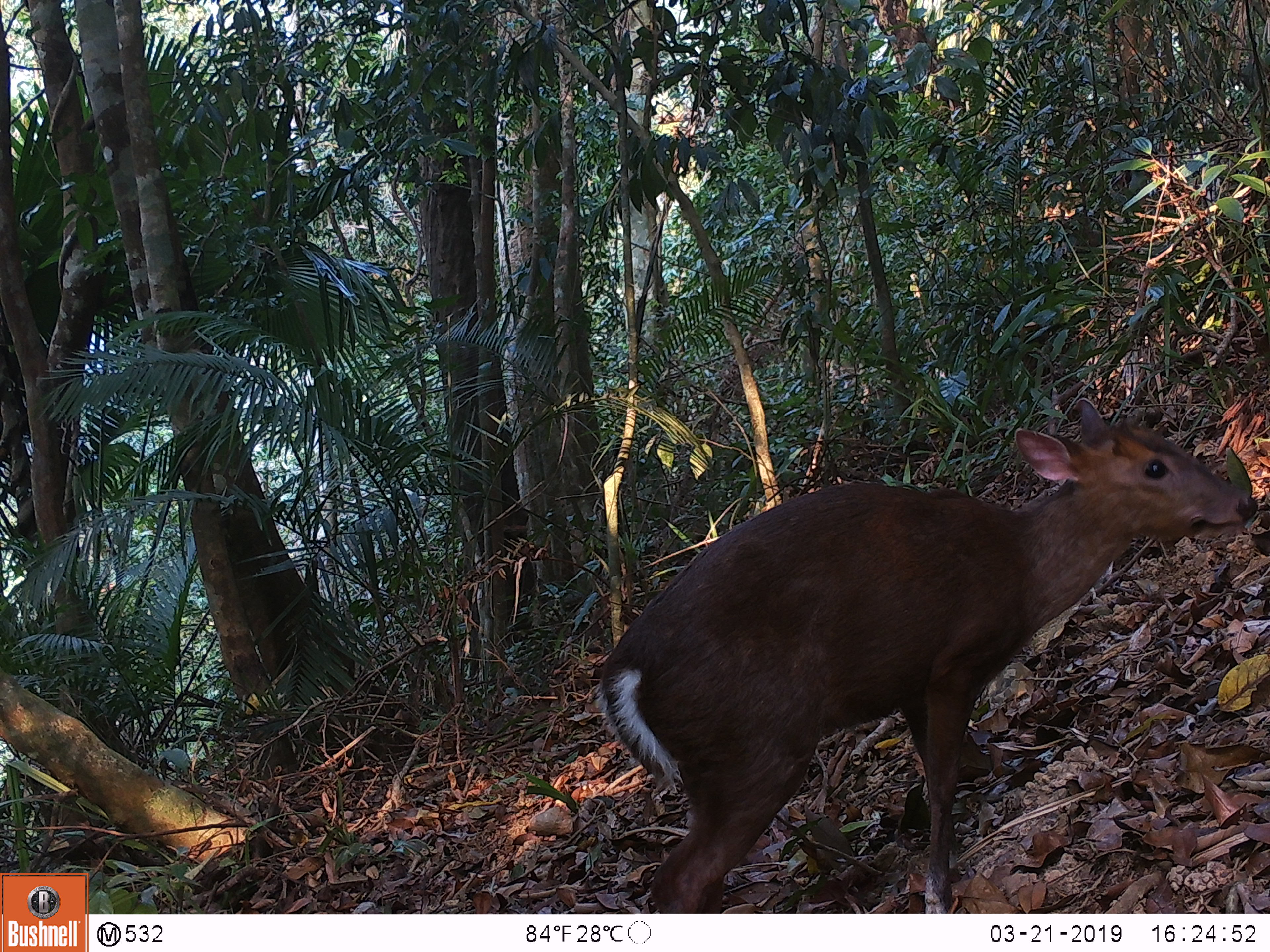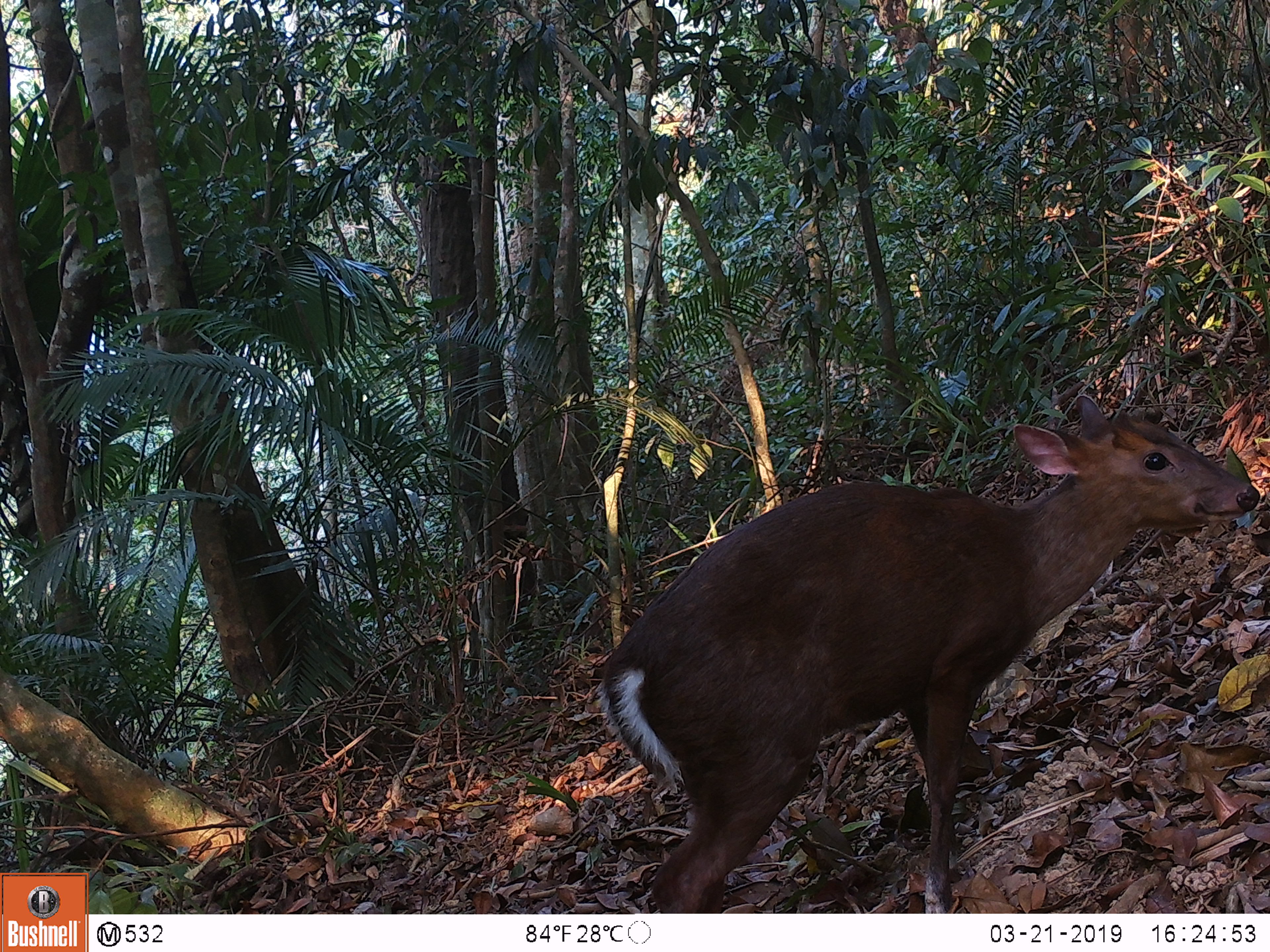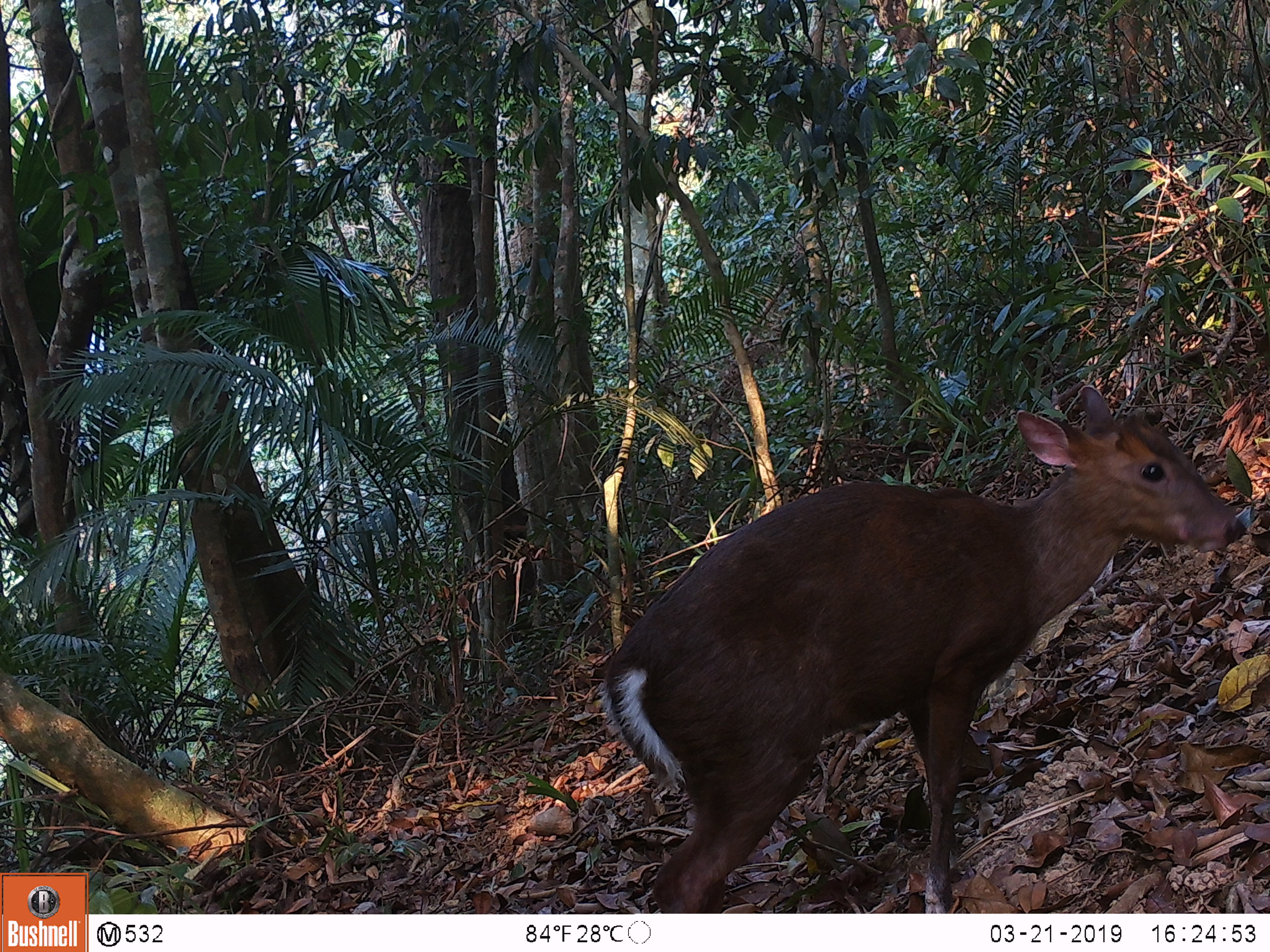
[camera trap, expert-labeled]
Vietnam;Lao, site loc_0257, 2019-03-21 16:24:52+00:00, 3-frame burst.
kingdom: Animalia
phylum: Chordata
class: Mammalia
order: Artiodactyla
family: Cervidae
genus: Muntiacus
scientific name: Muntiacus rooseveltorum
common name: roosevelt's muntjac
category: roosevelts muntjac group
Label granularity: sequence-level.